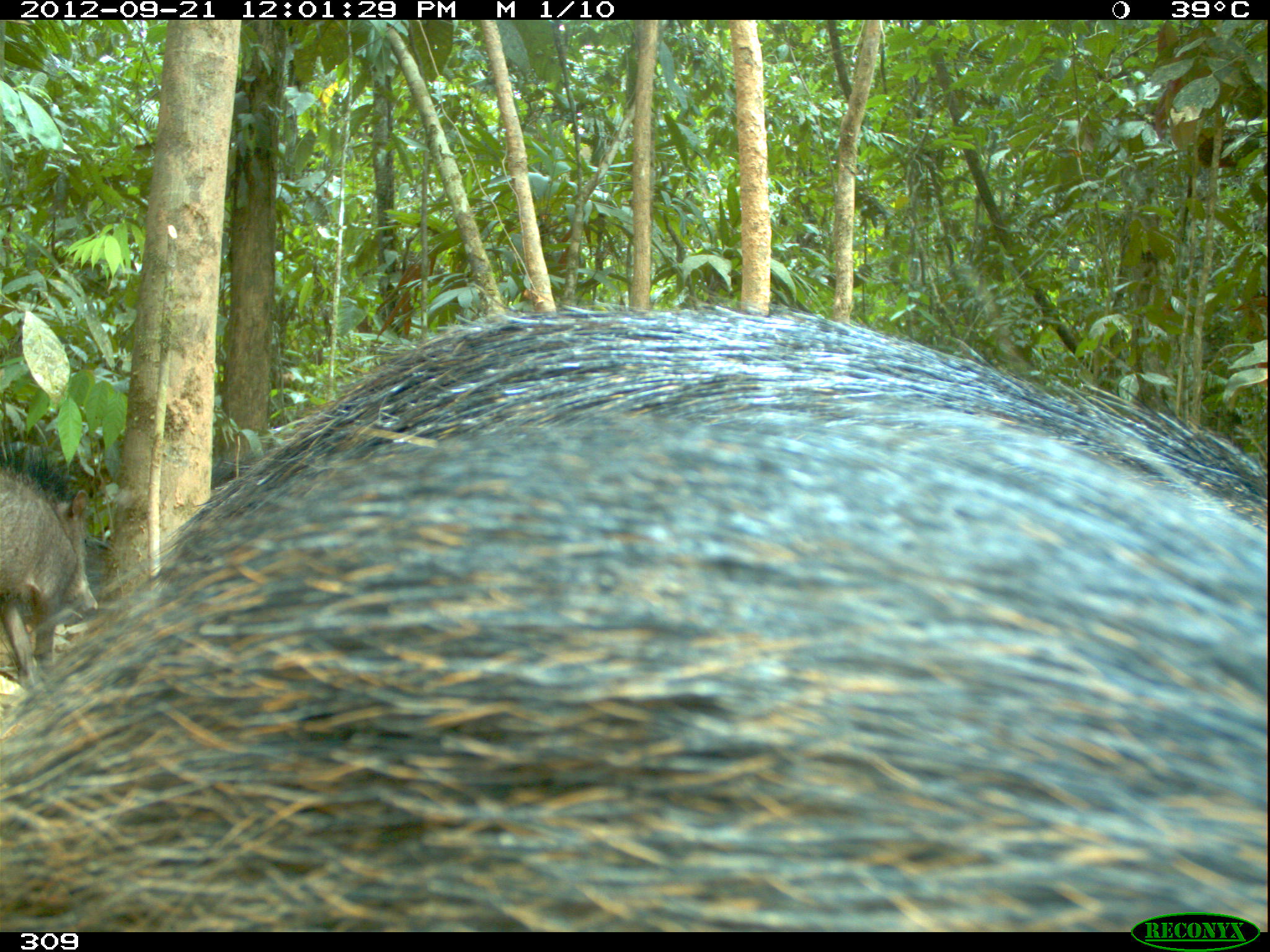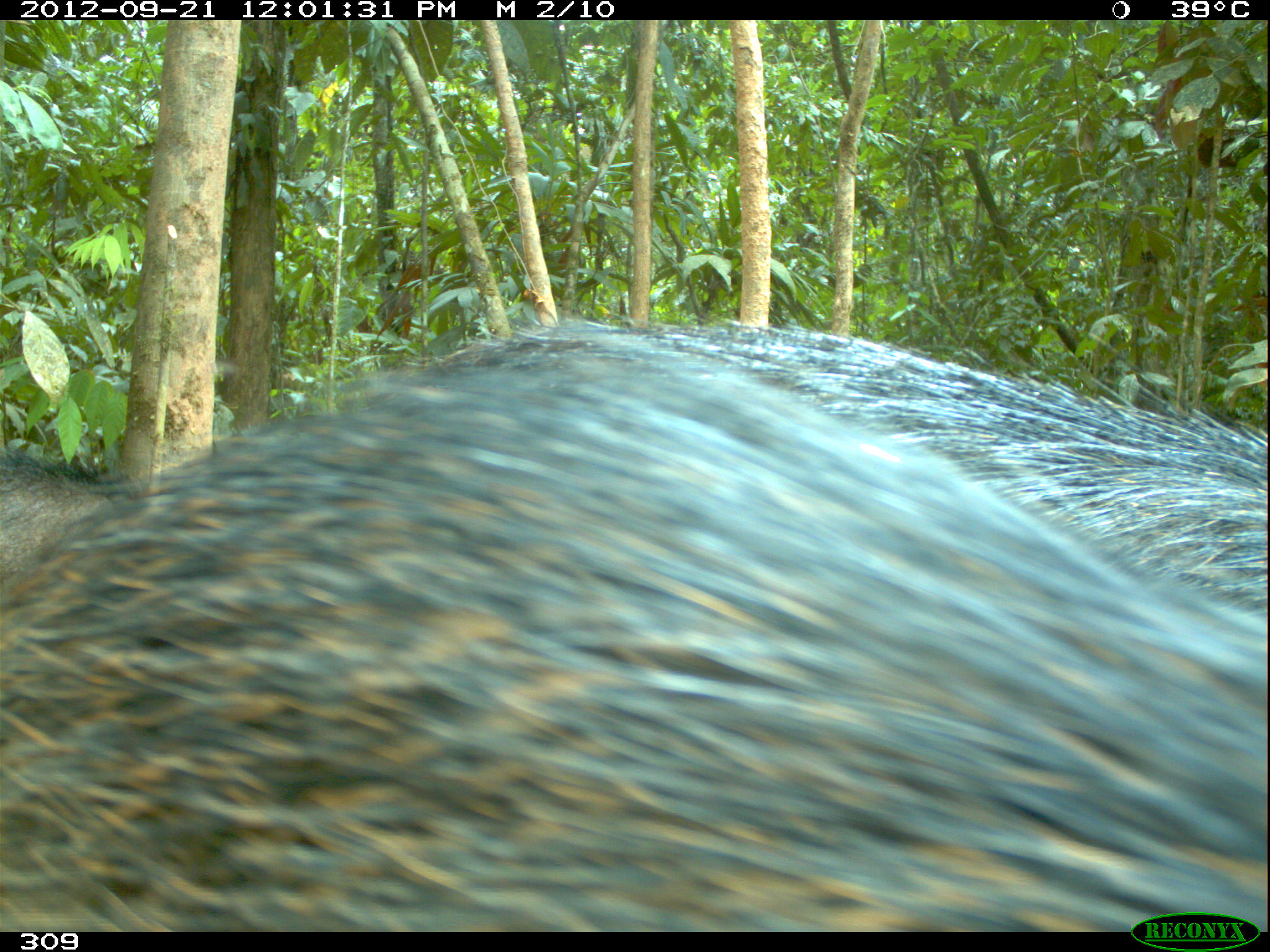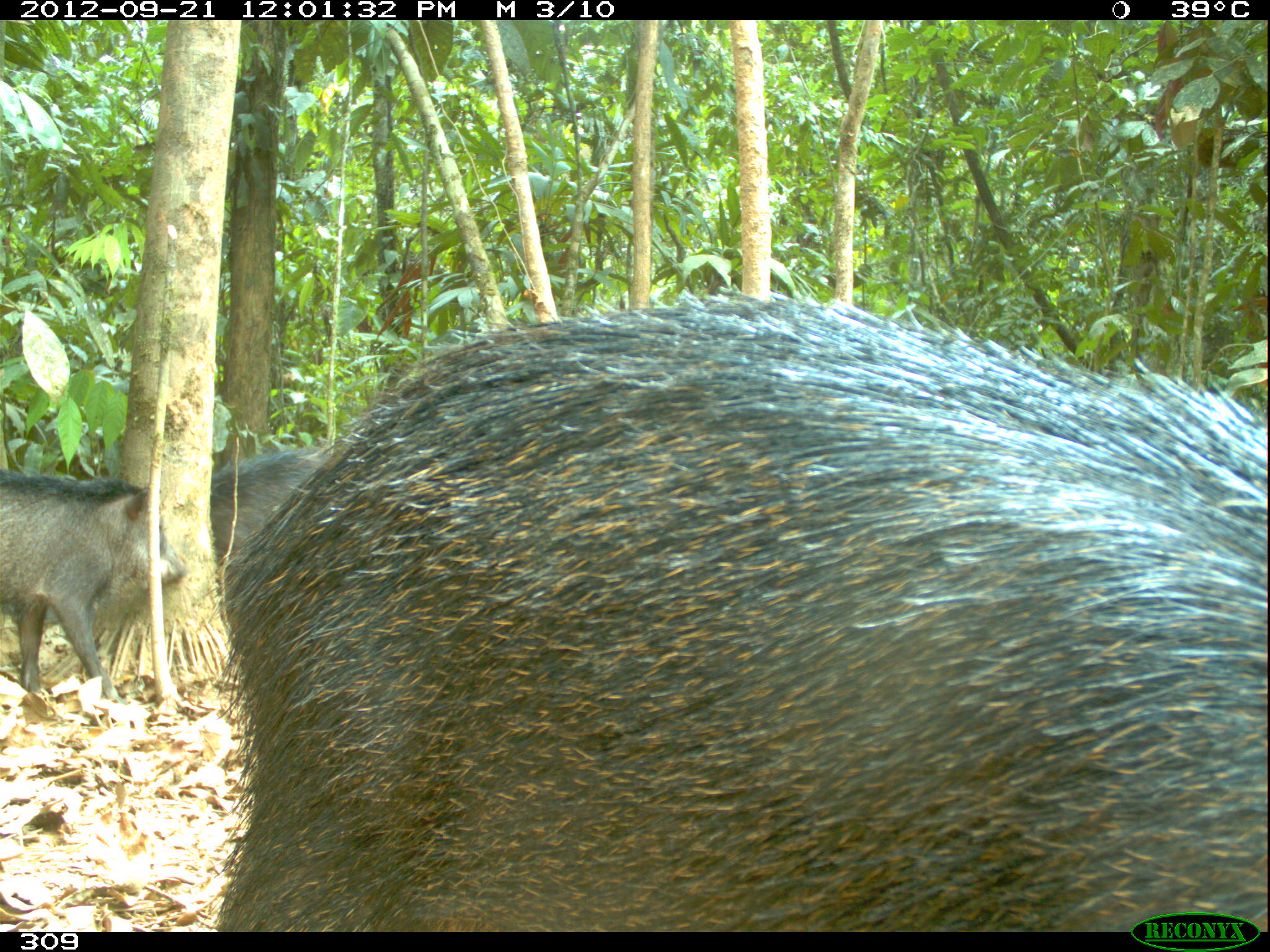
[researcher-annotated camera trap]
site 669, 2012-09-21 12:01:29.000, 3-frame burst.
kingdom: Animalia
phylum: Chordata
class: Mammalia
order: Artiodactyla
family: Tayassuidae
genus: Tayassu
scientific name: Tayassu pecari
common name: white-lipped peccary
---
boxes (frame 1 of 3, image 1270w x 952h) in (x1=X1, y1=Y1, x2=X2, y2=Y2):
tayassu pecari: (x1=0, y1=417, x2=1265, y2=937); (x1=172, y1=291, x2=1270, y2=567); (x1=75, y1=443, x2=275, y2=587); (x1=0, y1=446, x2=92, y2=691)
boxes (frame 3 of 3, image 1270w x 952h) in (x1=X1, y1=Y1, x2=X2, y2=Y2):
tayassu pecari: (x1=215, y1=281, x2=1265, y2=927); (x1=1, y1=469, x2=186, y2=699); (x1=209, y1=448, x2=324, y2=561)